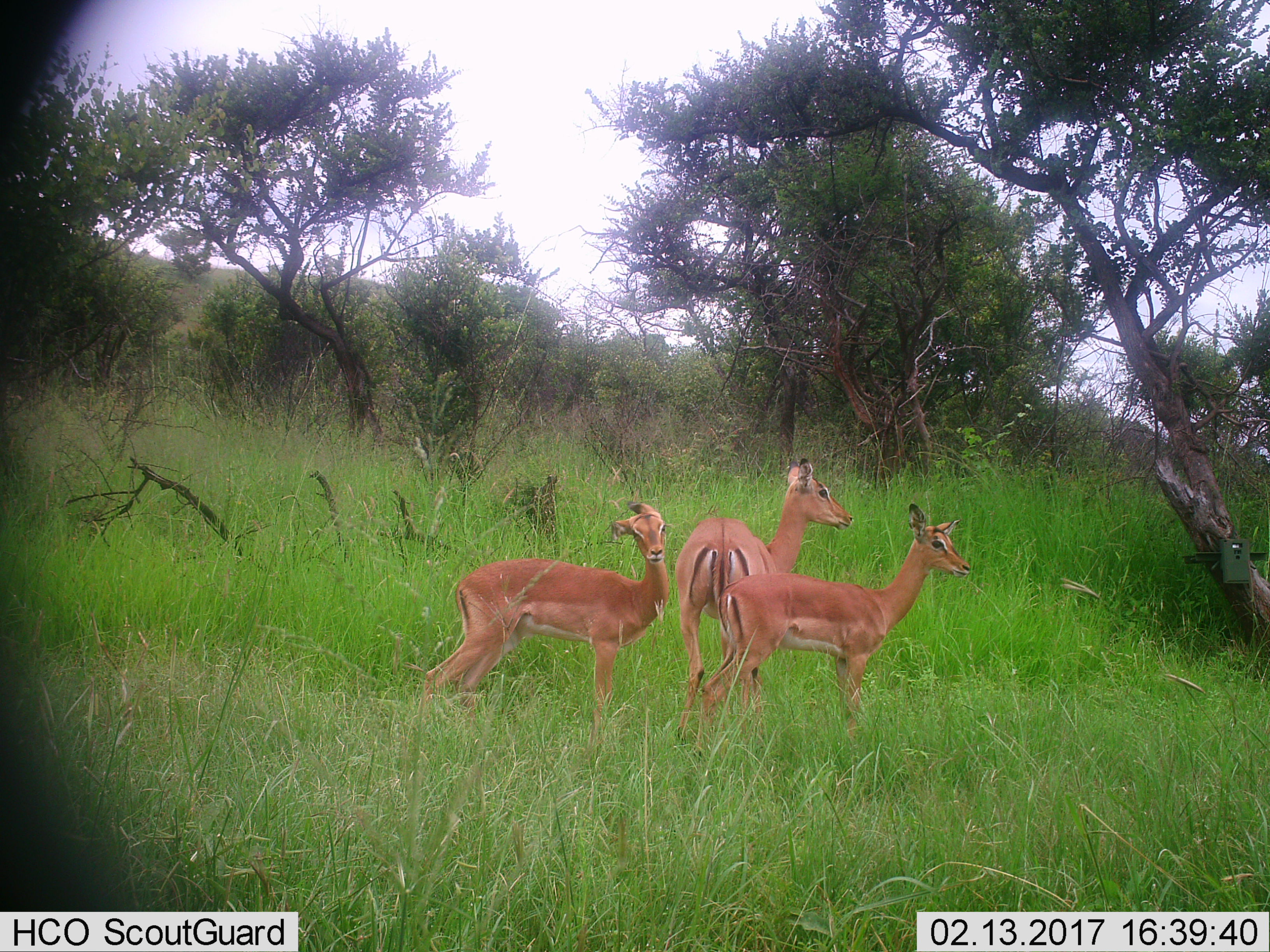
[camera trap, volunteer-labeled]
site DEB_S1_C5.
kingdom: Animalia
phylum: Chordata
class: Mammalia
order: Artiodactyla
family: Bovidae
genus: Aepyceros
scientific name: Aepyceros melampus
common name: impala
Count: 3.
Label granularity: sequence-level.